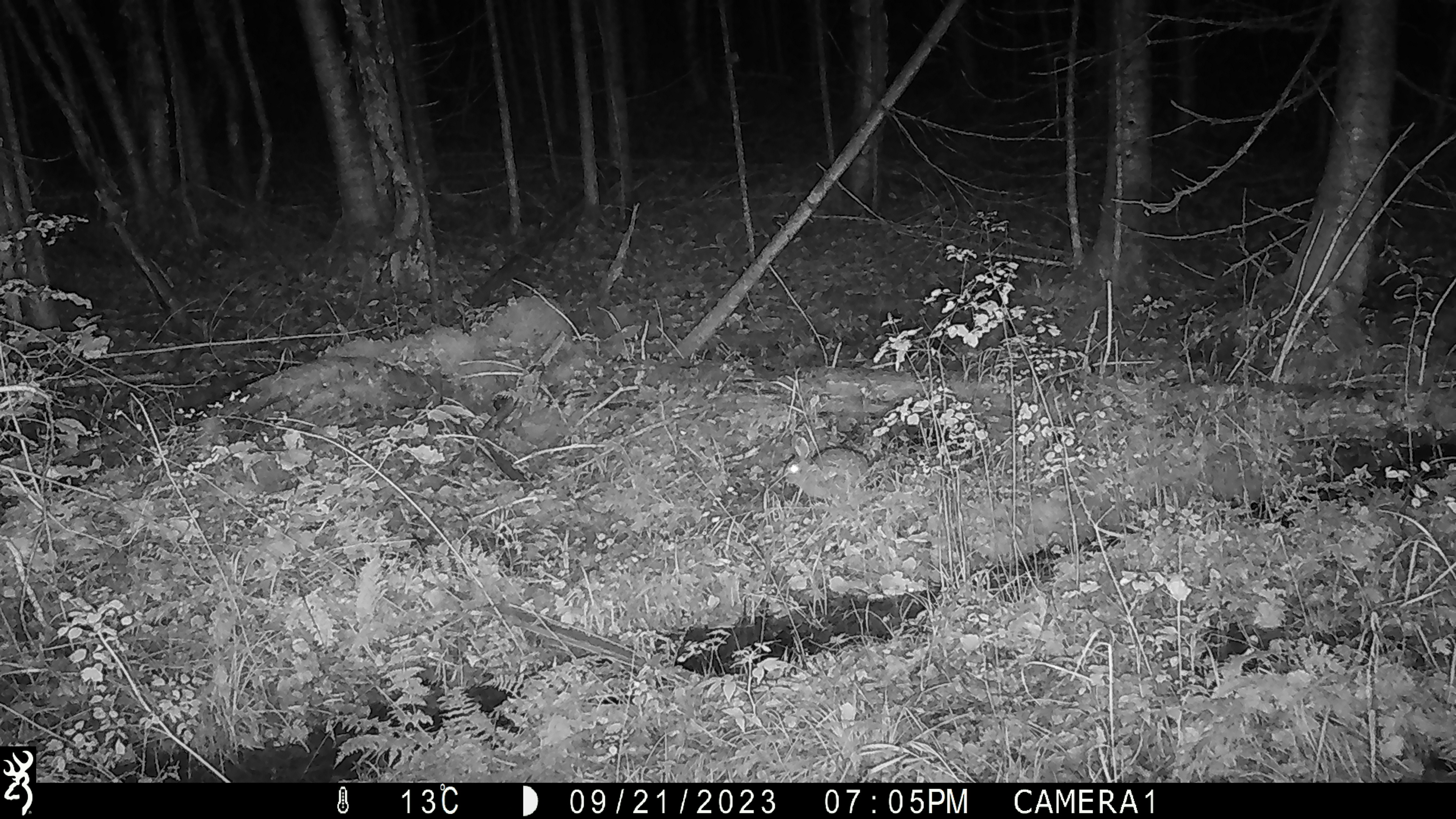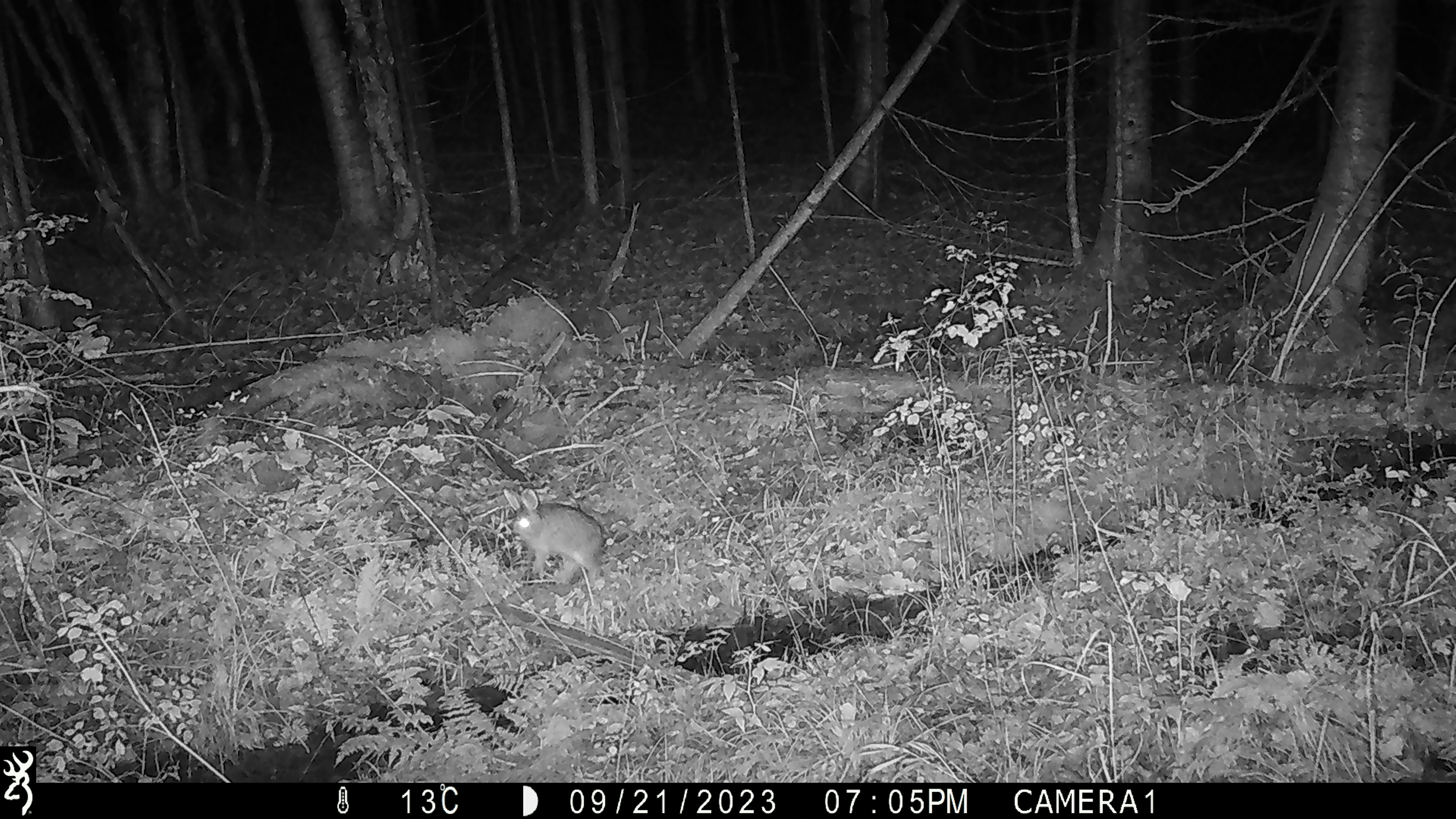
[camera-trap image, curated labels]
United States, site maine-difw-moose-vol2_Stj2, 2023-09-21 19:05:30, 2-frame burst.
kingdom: Animalia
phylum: Chordata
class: Mammalia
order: Lagomorpha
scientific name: Lagomorpha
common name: rabbit or hare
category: rabbit or hare sp.